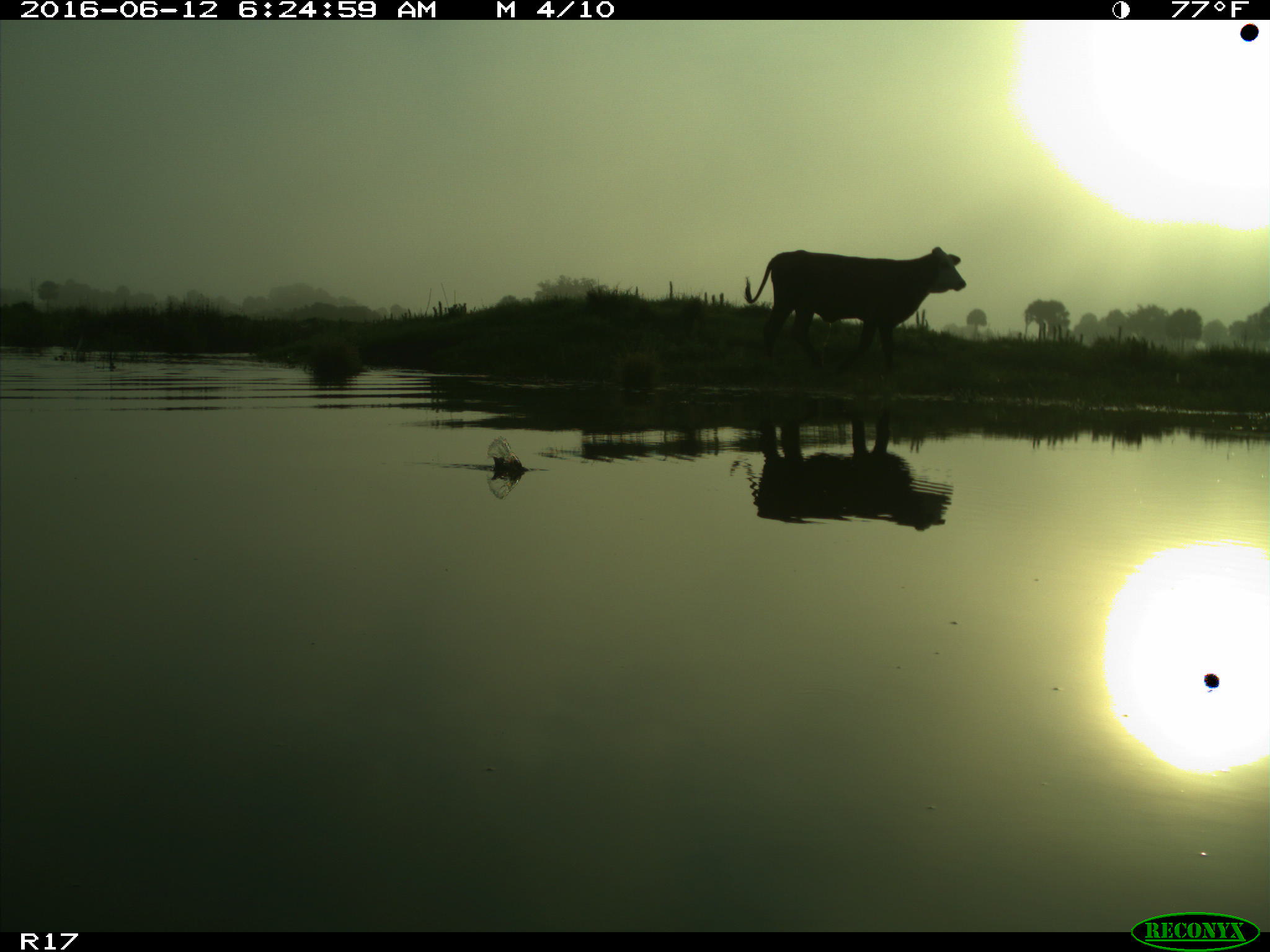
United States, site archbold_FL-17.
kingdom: Animalia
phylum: Chordata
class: Mammalia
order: Artiodactyla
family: Bovidae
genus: Bos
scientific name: Bos taurus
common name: domestic cow